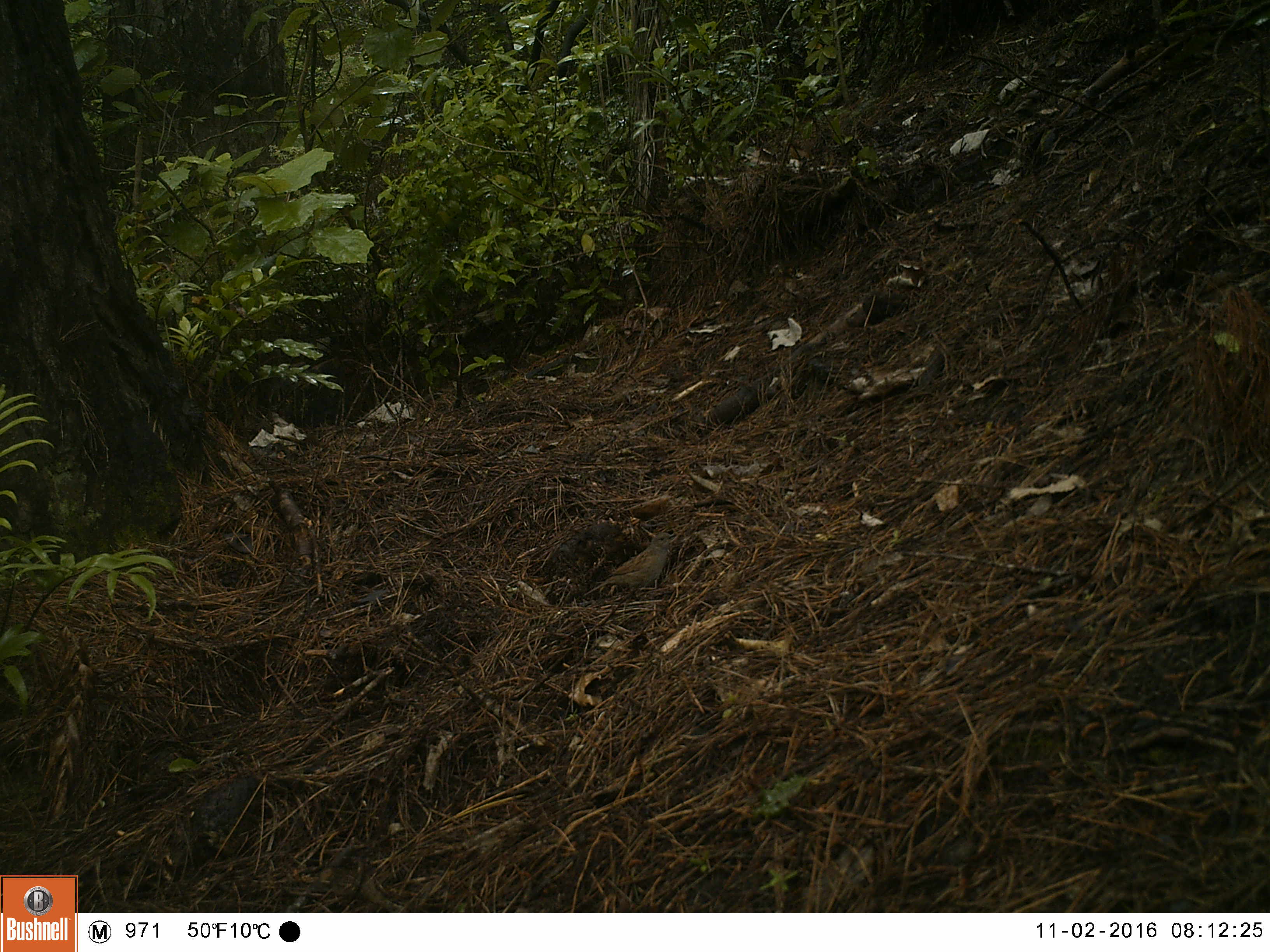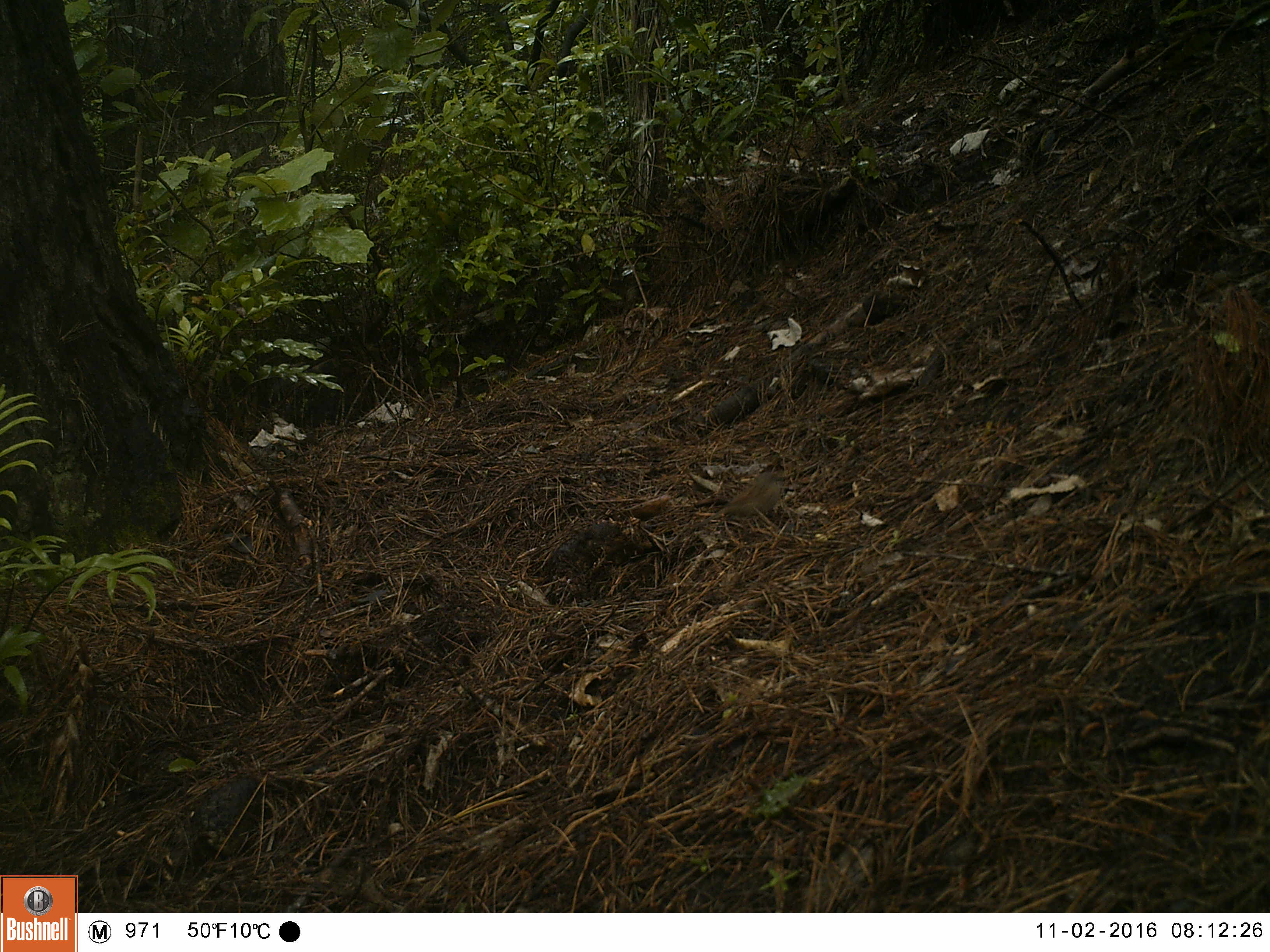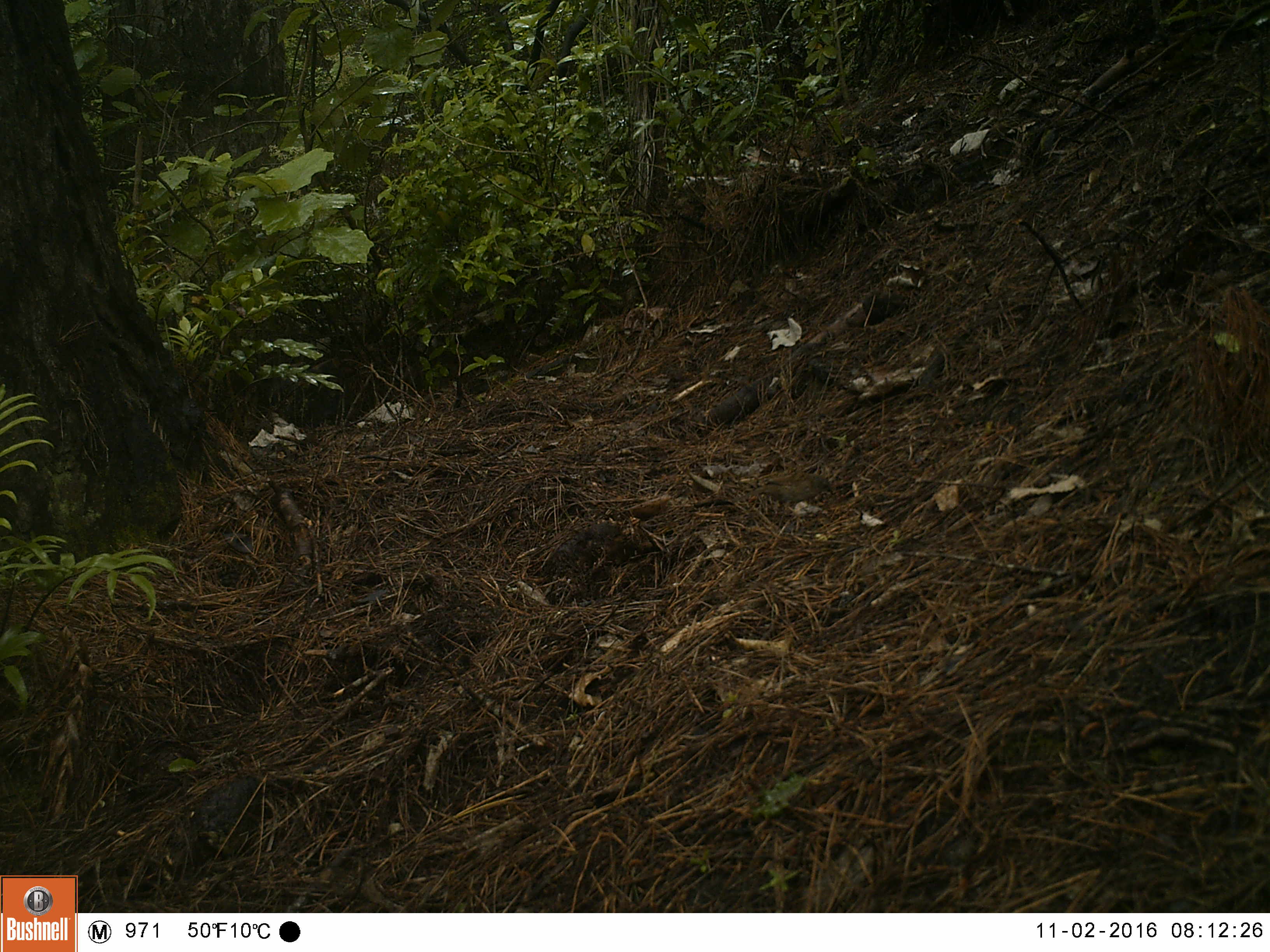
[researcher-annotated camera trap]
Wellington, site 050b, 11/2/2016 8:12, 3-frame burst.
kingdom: Animalia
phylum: Chordata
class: Aves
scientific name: Aves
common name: bird